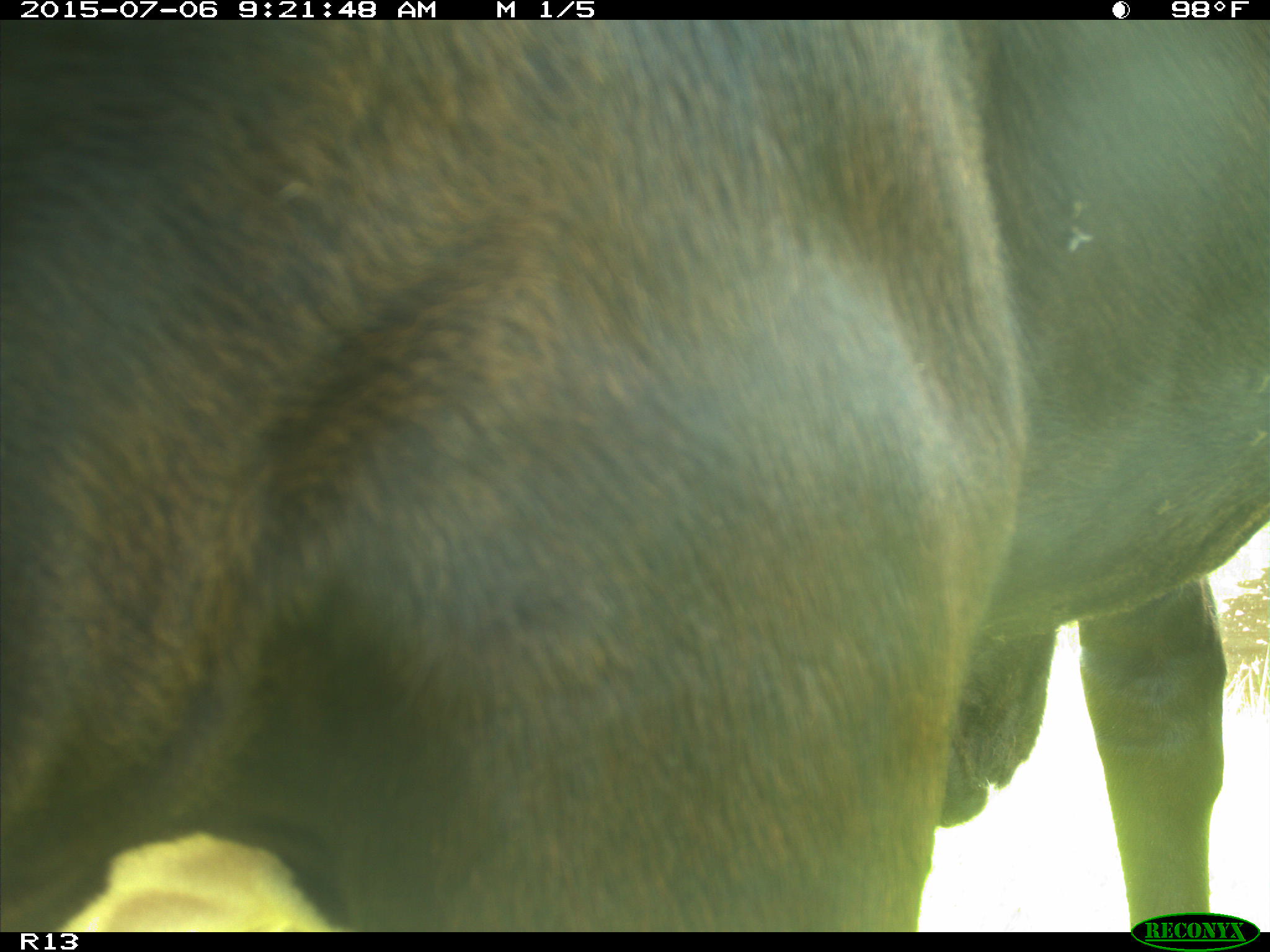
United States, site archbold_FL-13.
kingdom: Animalia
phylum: Chordata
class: Mammalia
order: Artiodactyla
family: Bovidae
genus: Bos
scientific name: Bos taurus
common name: domestic cow